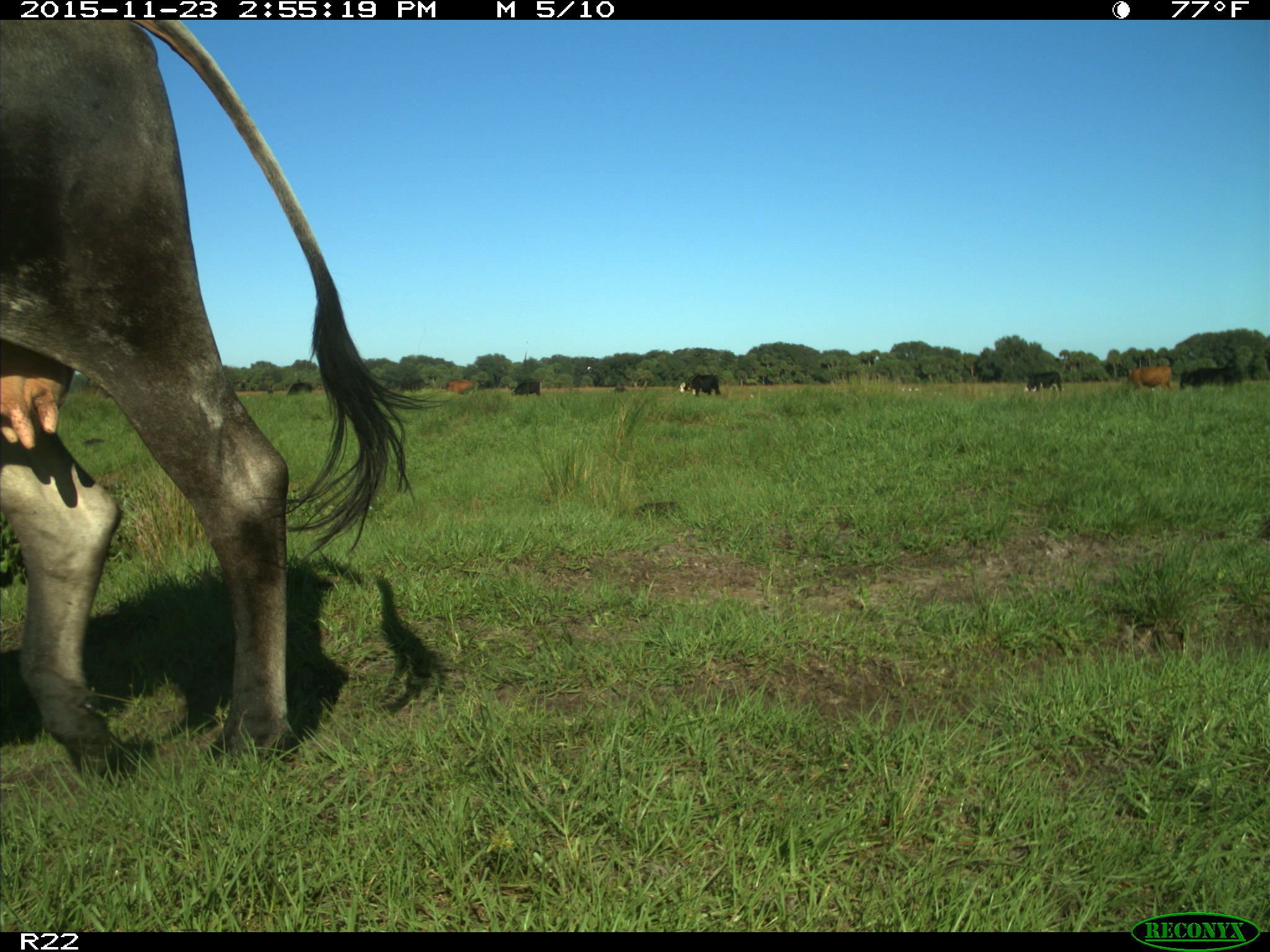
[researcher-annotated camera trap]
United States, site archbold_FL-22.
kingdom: Animalia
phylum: Chordata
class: Mammalia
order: Artiodactyla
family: Bovidae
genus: Bos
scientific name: Bos taurus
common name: domestic cow